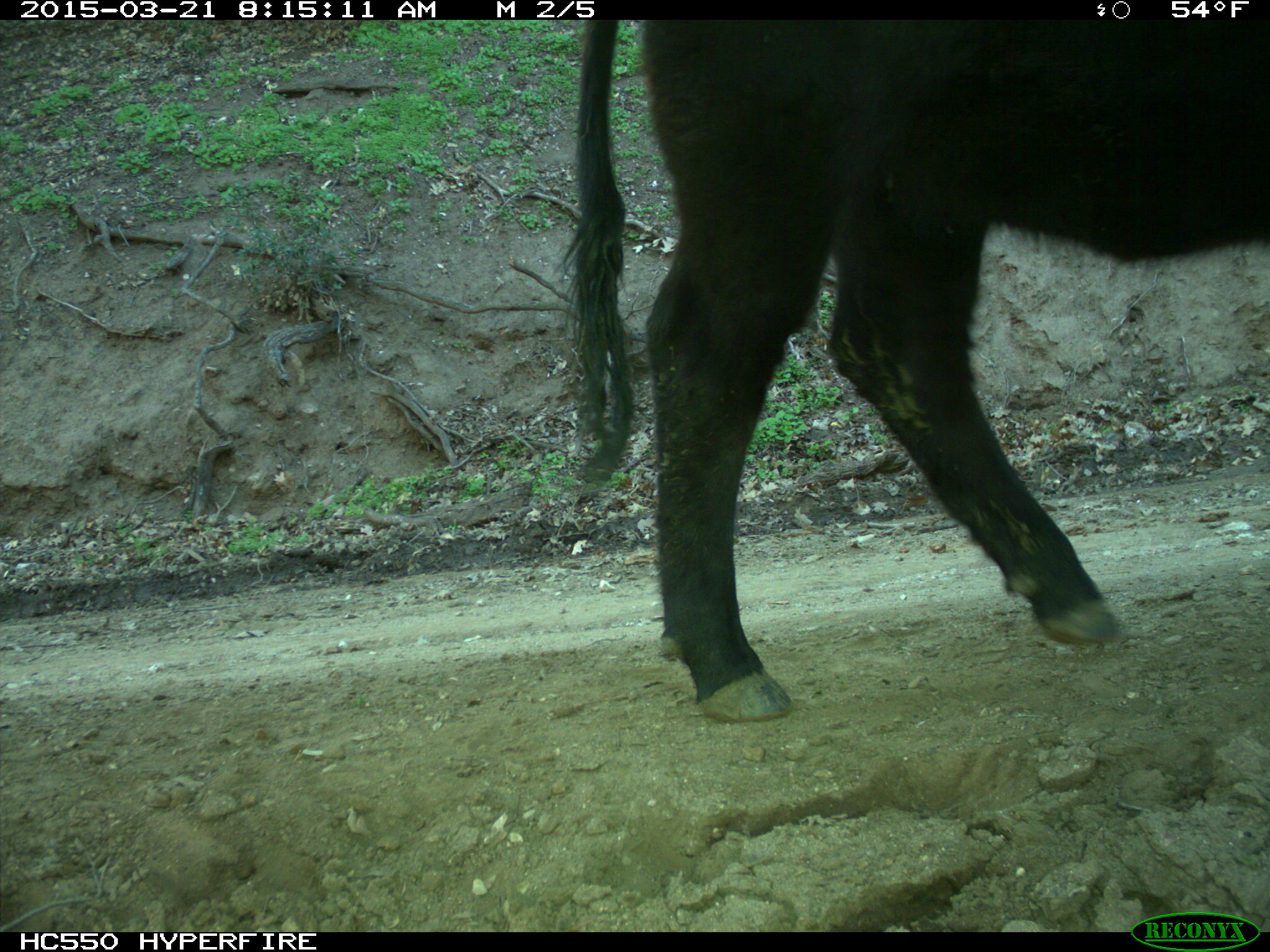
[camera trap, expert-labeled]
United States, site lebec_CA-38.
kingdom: Animalia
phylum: Chordata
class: Mammalia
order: Artiodactyla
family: Bovidae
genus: Bos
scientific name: Bos taurus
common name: domestic cow